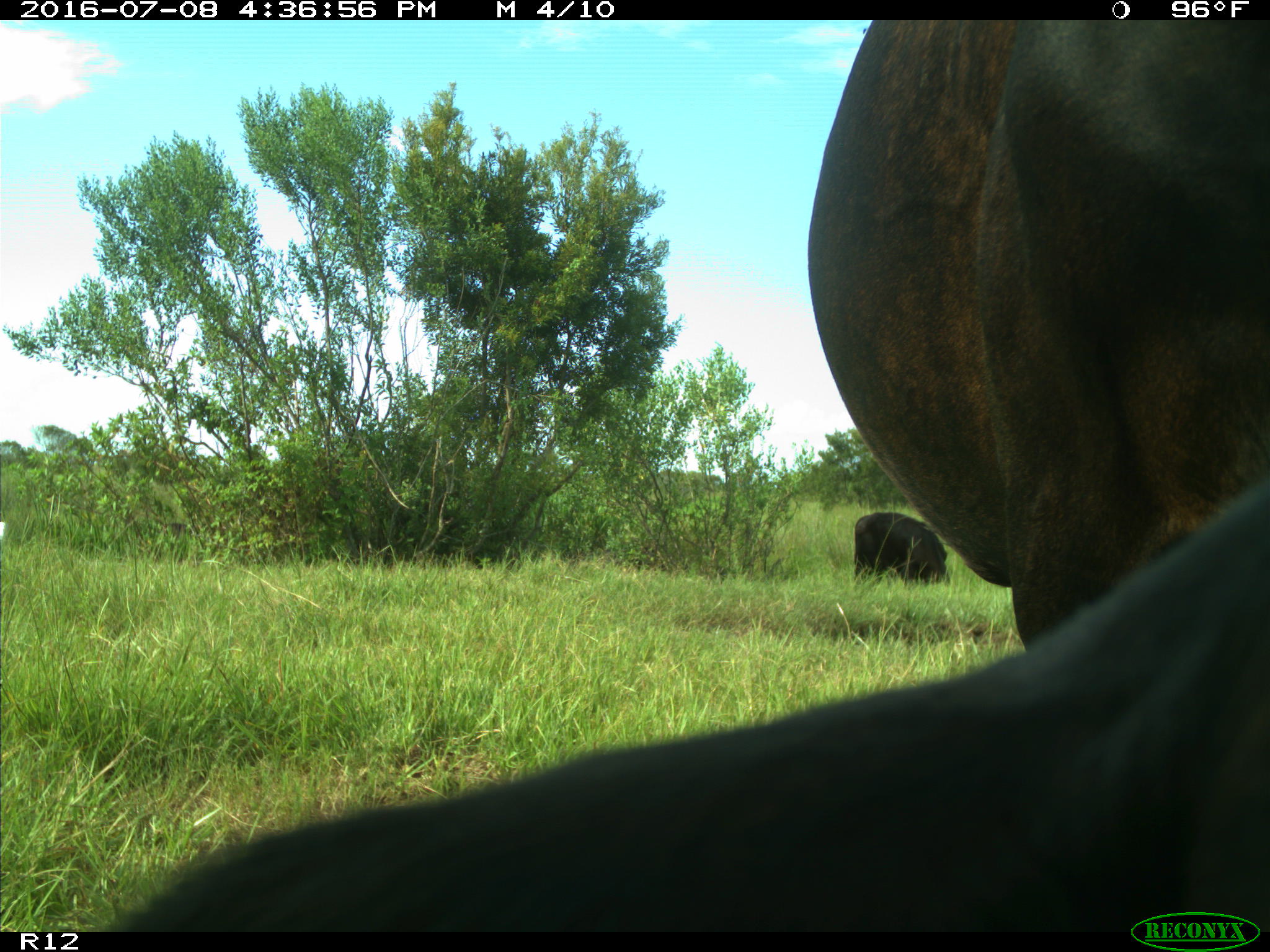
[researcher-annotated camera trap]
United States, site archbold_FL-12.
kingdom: Animalia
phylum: Chordata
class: Mammalia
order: Artiodactyla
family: Bovidae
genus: Bos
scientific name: Bos taurus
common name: domestic cow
Bos taurus (domestic cow).